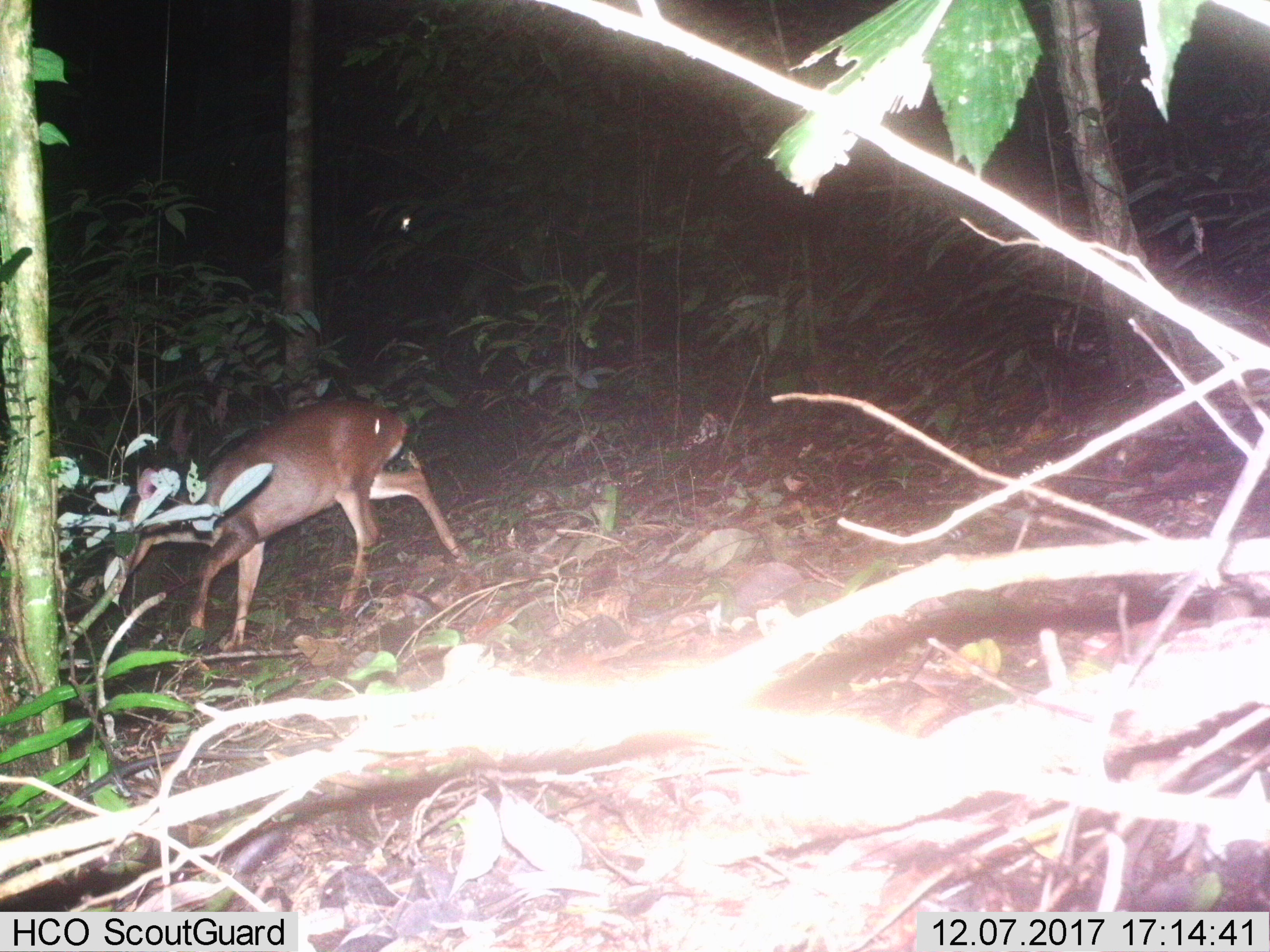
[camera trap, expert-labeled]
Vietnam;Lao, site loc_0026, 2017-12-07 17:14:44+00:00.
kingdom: Animalia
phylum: Chordata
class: Mammalia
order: Artiodactyla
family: Cervidae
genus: Muntiacus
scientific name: Muntiacus vuquangensis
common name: large-antlered muntjac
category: large antlered muntjac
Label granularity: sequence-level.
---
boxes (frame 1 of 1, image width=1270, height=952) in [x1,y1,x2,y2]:
large antlered muntjac: [104,398,460,642]